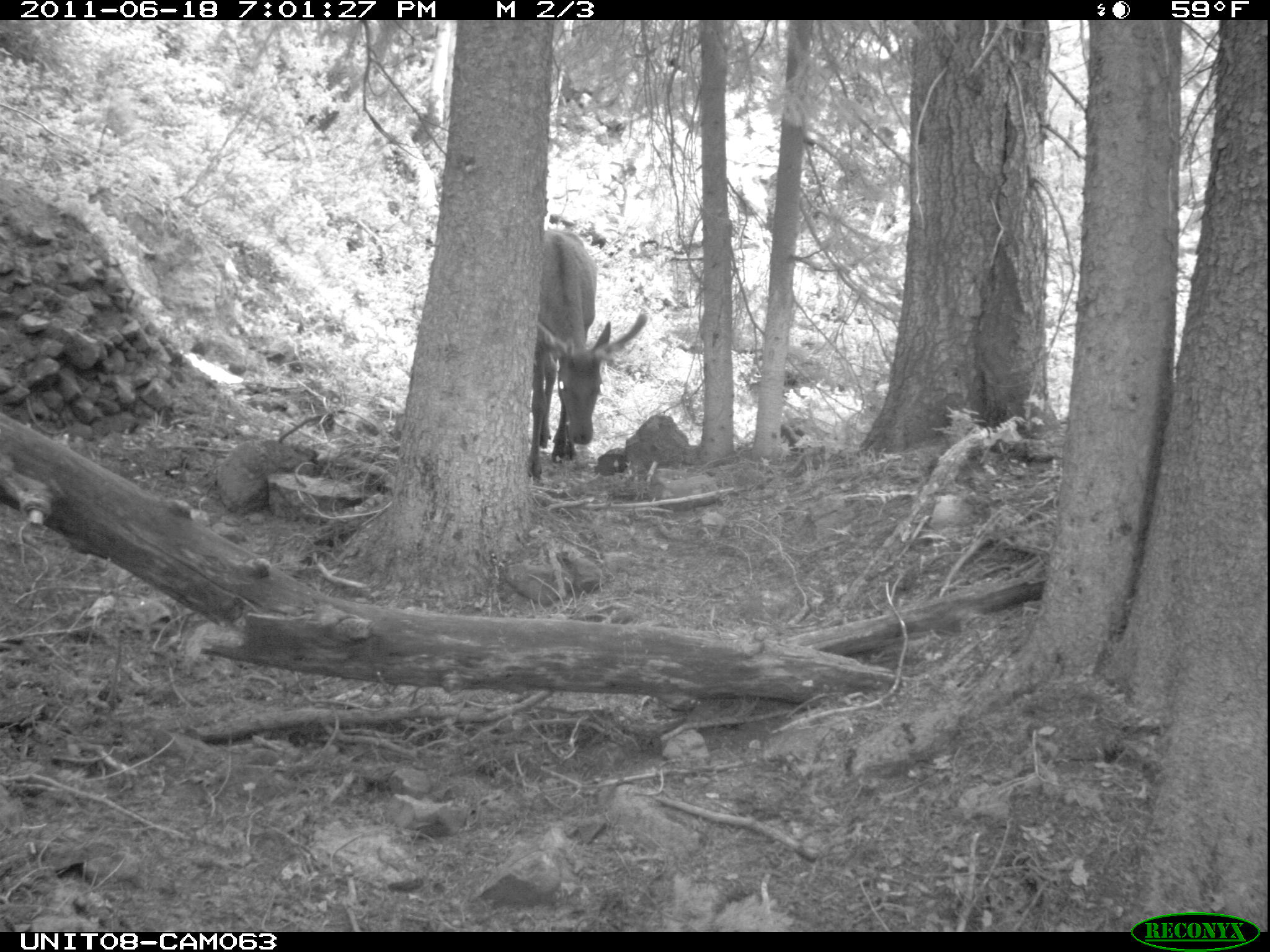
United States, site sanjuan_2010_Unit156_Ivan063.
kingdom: Animalia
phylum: Chordata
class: Mammalia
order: Artiodactyla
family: Cervidae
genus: Cervus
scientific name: Cervus elaphus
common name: red deer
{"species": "Cervus elaphus (red deer)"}